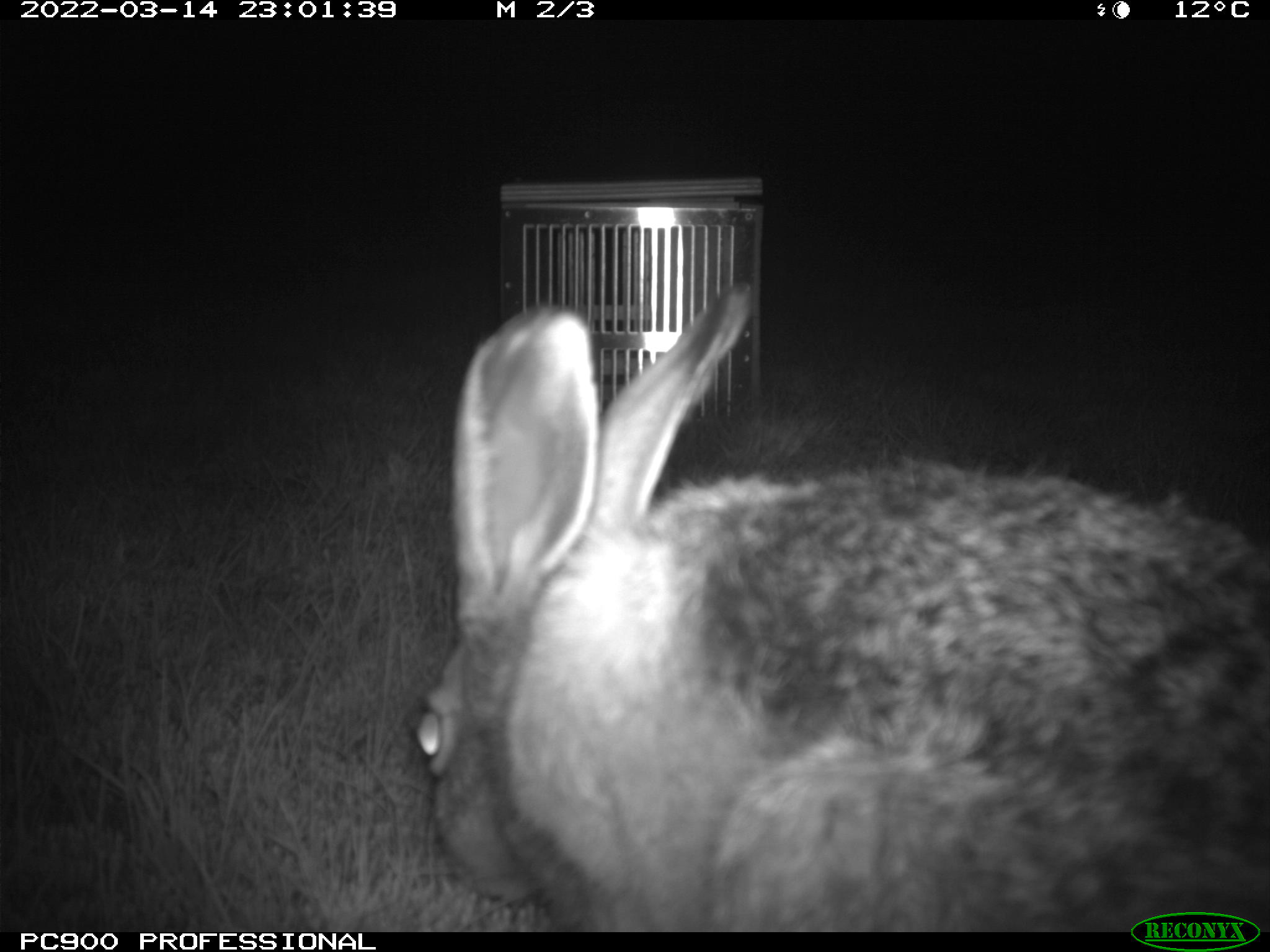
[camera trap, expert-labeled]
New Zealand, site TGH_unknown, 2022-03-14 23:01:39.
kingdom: Animalia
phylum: Chordata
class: Mammalia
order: Lagomorpha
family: Leporidae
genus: Lepus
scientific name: Lepus europaeus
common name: brown hare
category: hare